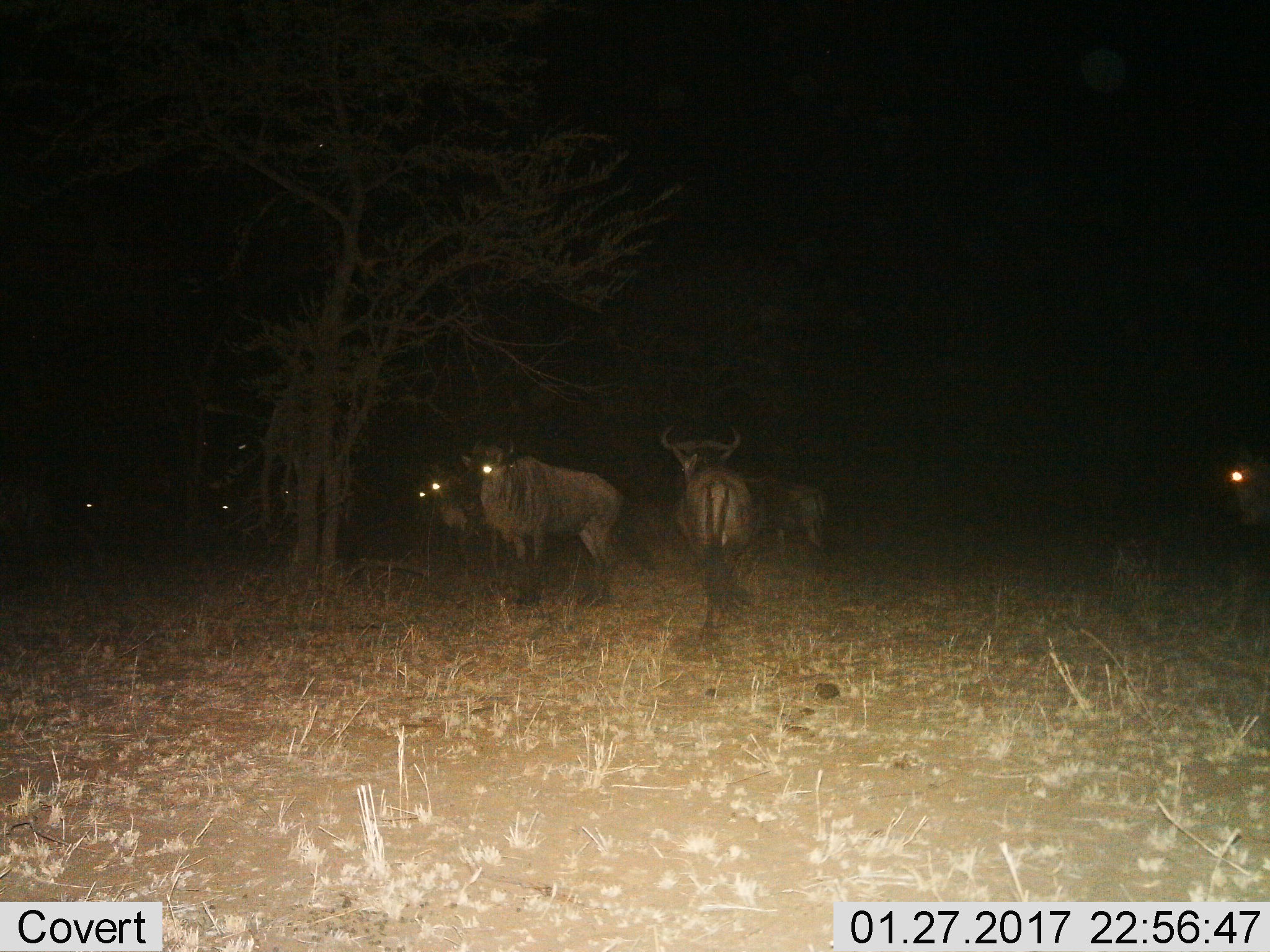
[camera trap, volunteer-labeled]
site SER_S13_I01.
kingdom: Animalia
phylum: Chordata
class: Mammalia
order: Artiodactyla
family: Bovidae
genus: Connochaetes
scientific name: Connochaetes taurinus taurinus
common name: blue wildebeest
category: wildebeestblue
Wildebeestblue (blue wildebeest) (Connochaetes taurinus taurinus), count 8. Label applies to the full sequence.